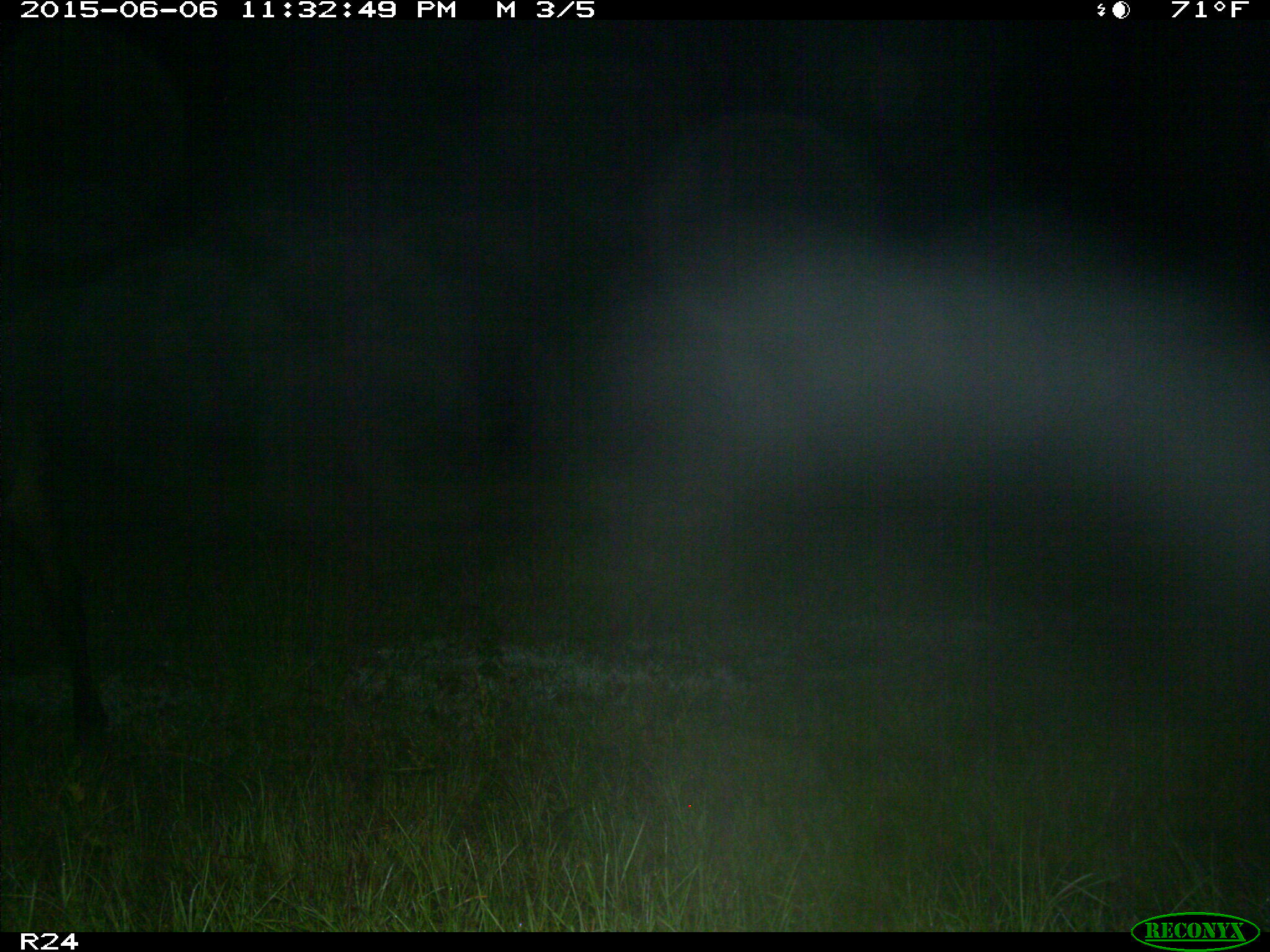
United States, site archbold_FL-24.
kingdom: Animalia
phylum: Chordata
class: Mammalia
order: Artiodactyla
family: Bovidae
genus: Bos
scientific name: Bos taurus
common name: domestic cow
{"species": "Bos taurus (domestic cow)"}